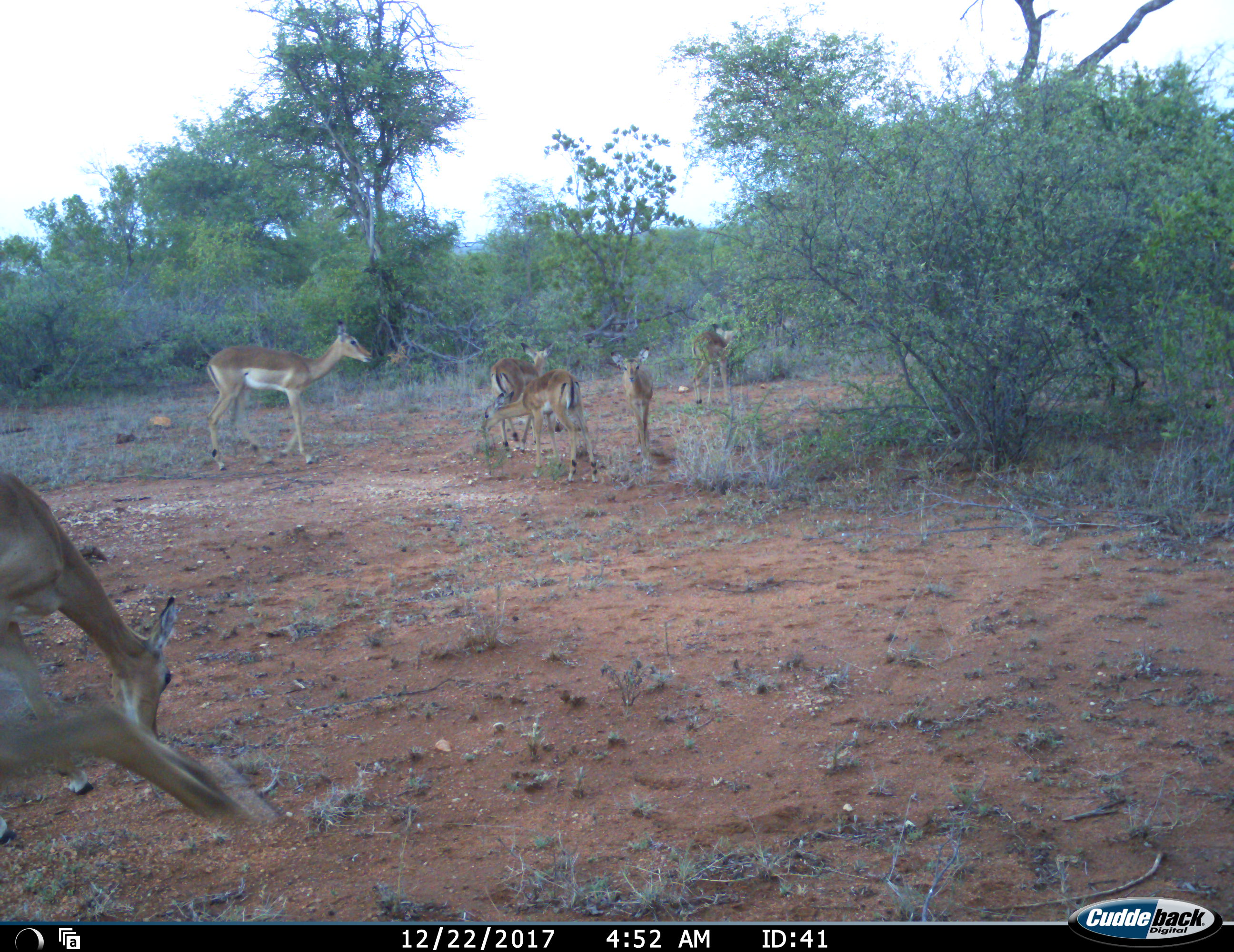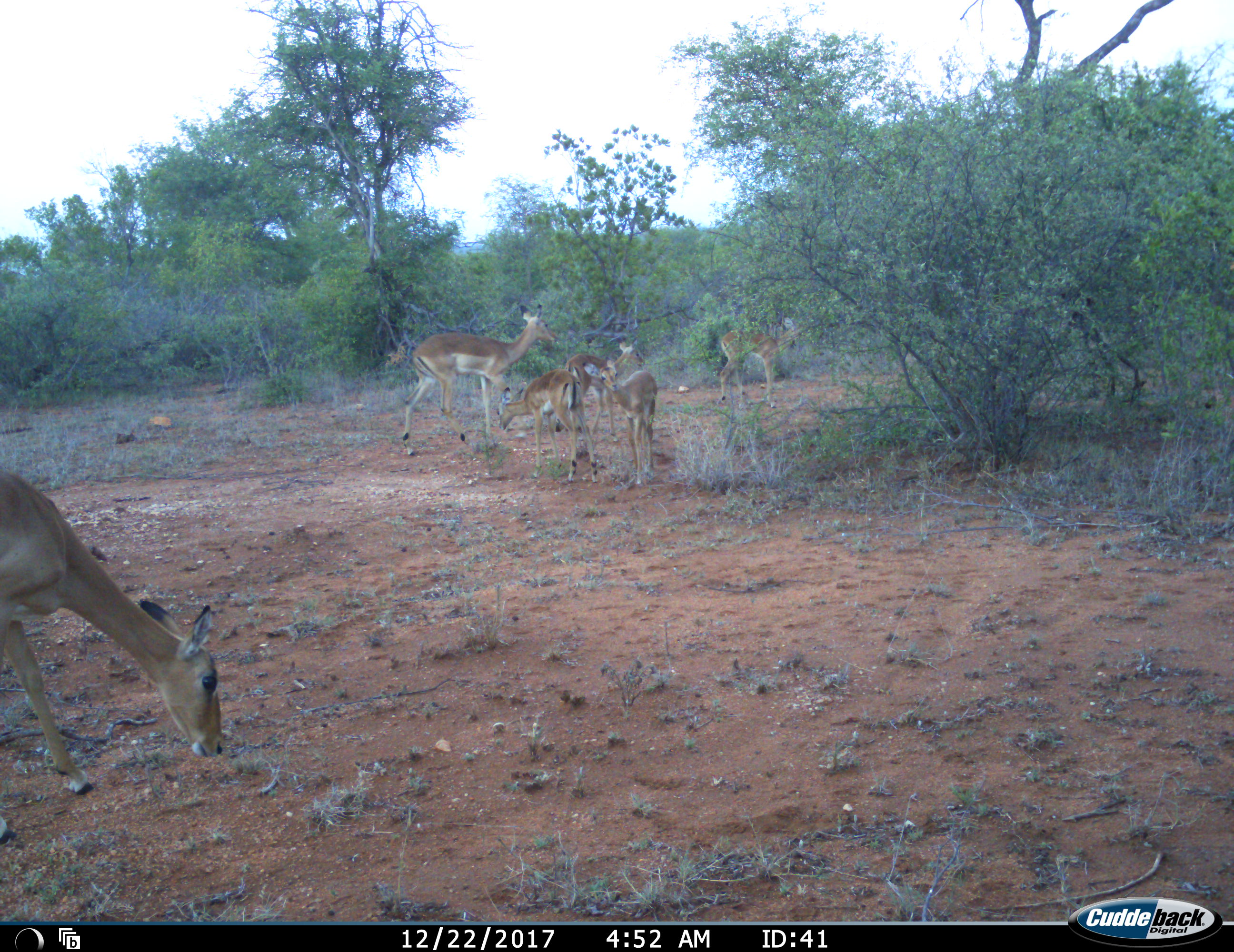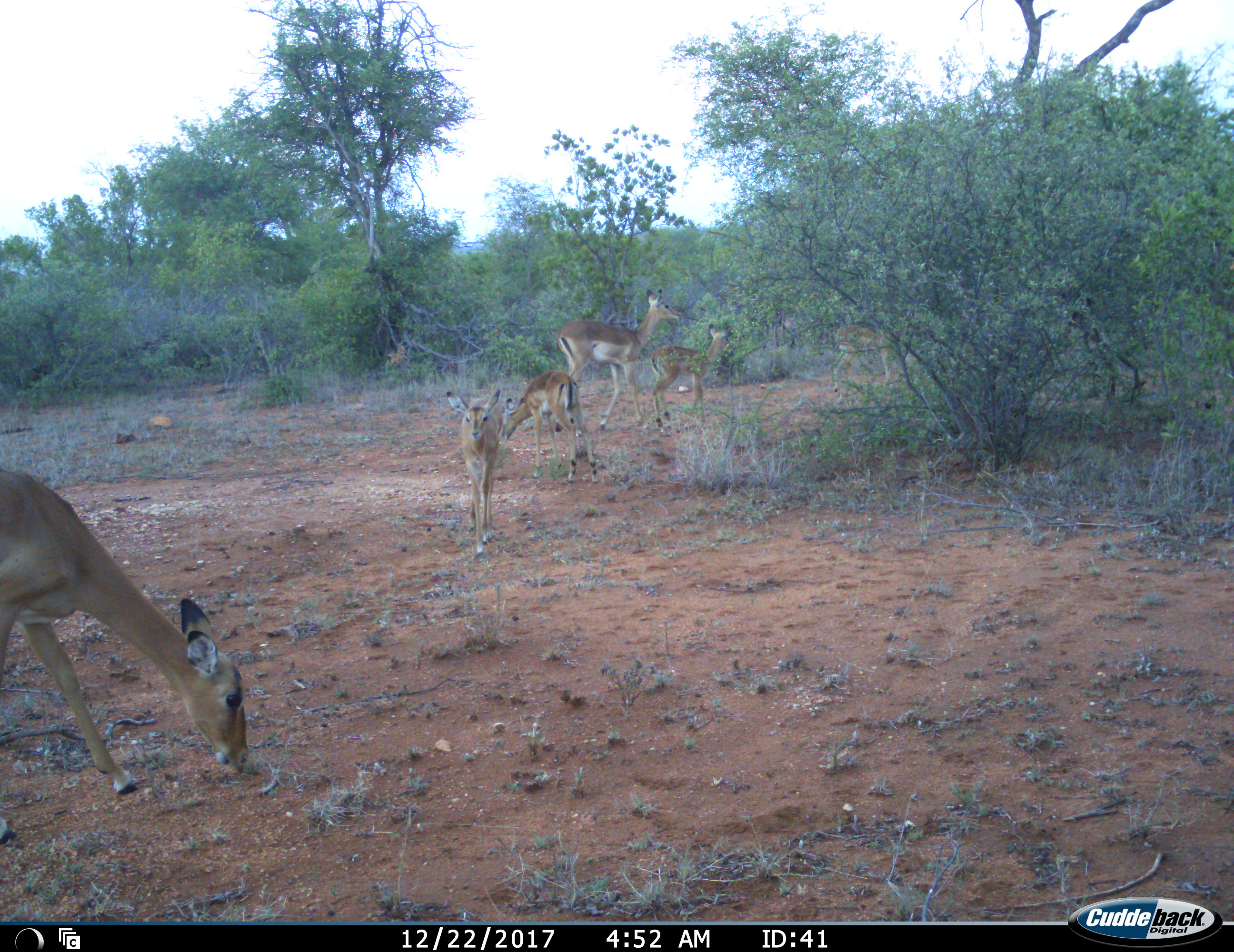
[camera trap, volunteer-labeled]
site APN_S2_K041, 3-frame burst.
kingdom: Animalia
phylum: Chordata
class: Mammalia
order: Artiodactyla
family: Bovidae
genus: Aepyceros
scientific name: Aepyceros melampus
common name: impala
Impala (Aepyceros melampus), count 7. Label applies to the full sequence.